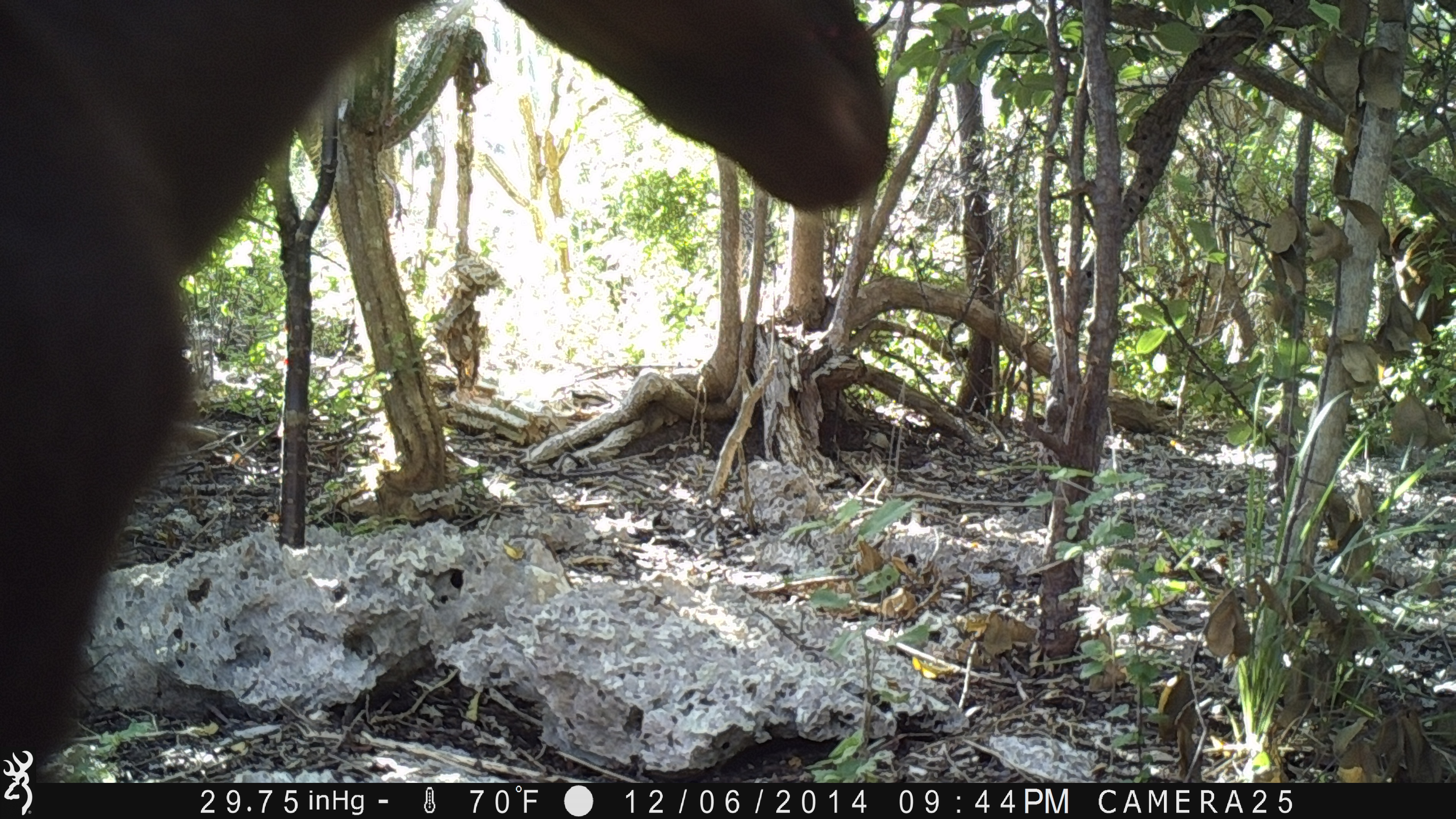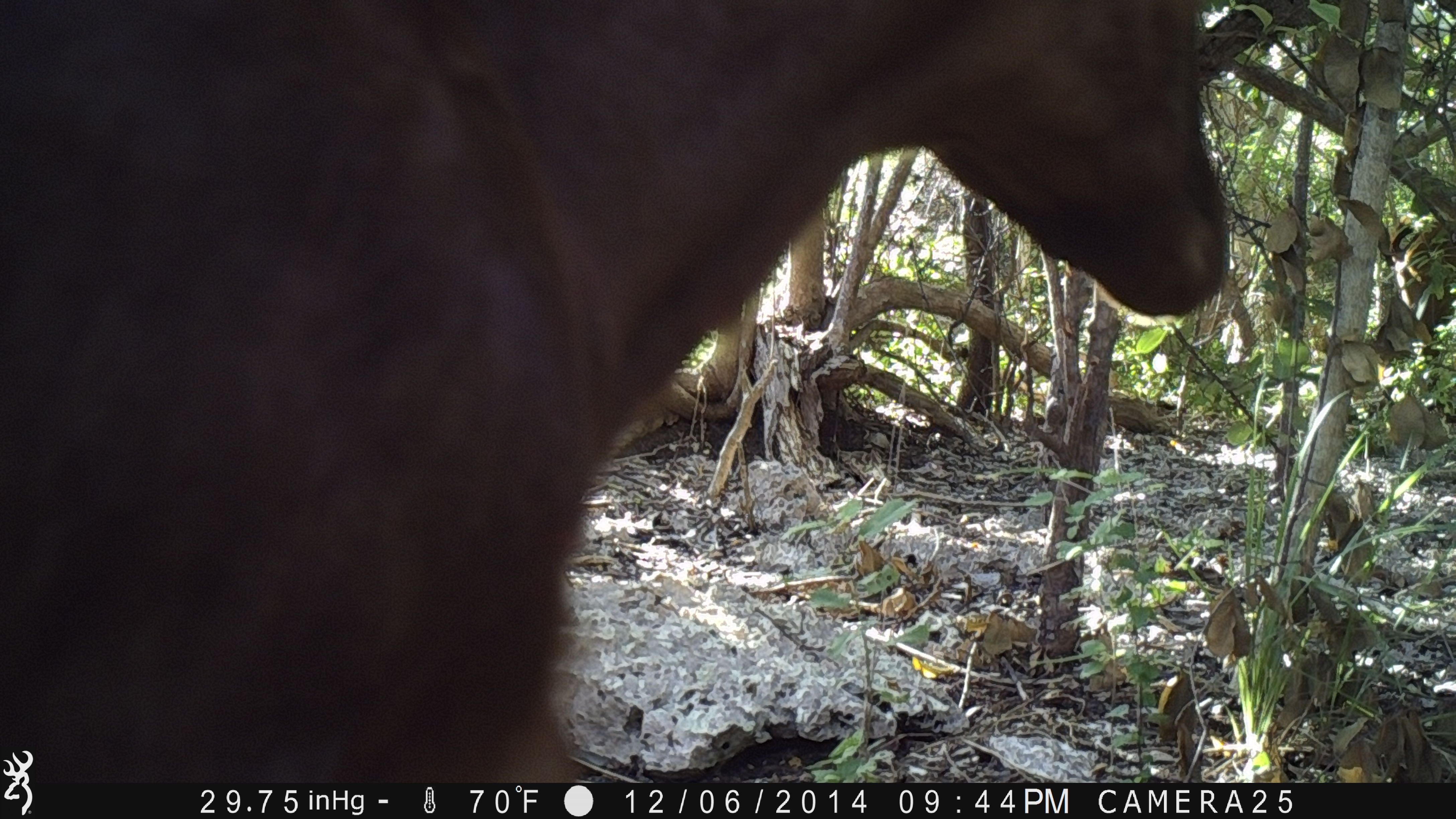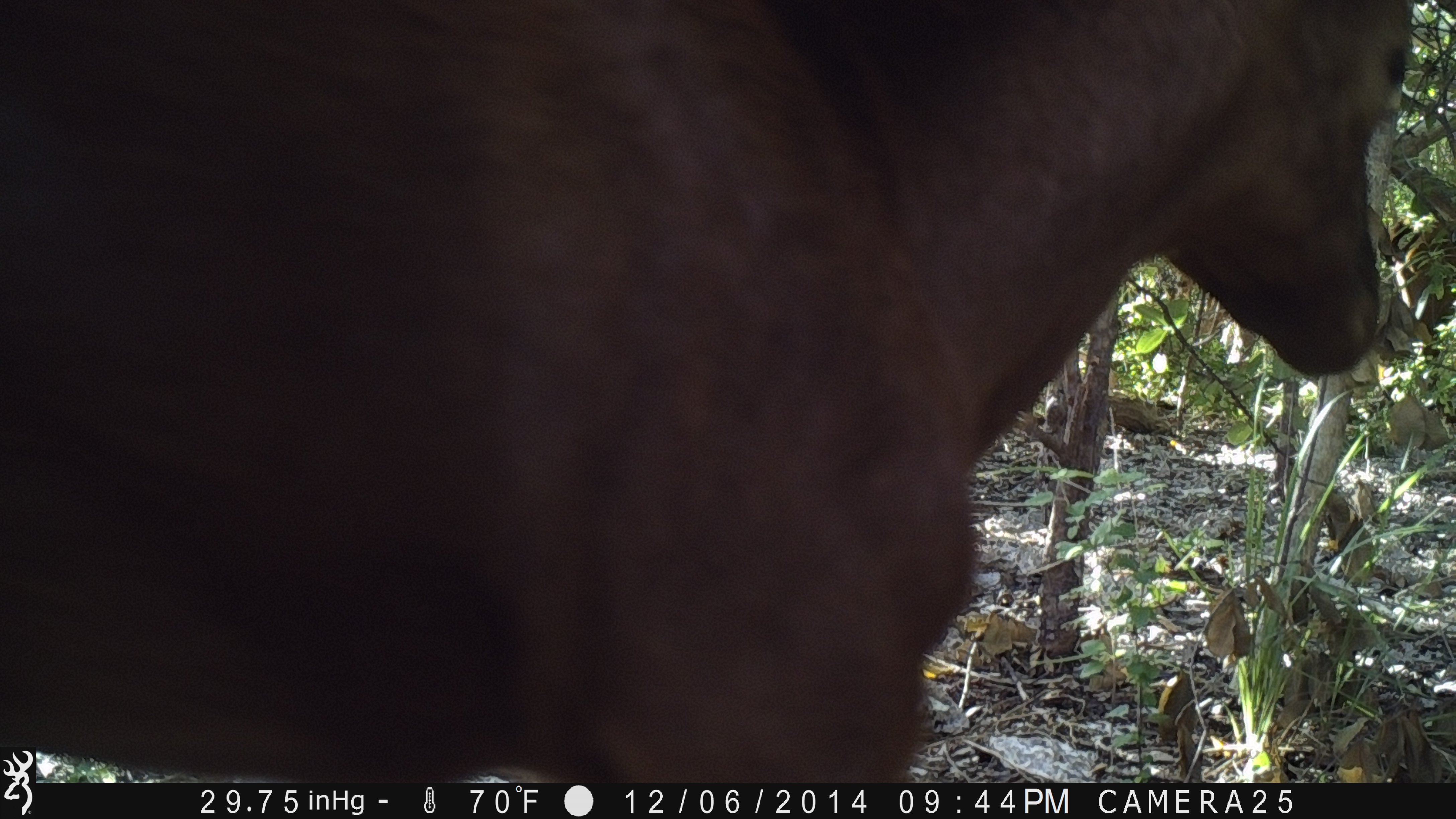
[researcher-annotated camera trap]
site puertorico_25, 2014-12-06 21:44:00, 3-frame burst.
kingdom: Animalia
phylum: Chordata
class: Mammalia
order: Artiodactyla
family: Bovidae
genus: Capra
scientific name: Capra hircus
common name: goat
Goat (Capra hircus).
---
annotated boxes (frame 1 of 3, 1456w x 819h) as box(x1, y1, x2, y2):
unknown: box(1, 6, 873, 807)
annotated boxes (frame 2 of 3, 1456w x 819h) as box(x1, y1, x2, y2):
goat: box(3, 0, 1242, 791)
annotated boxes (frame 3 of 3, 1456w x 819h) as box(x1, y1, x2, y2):
goat: box(224, 9, 1432, 782)